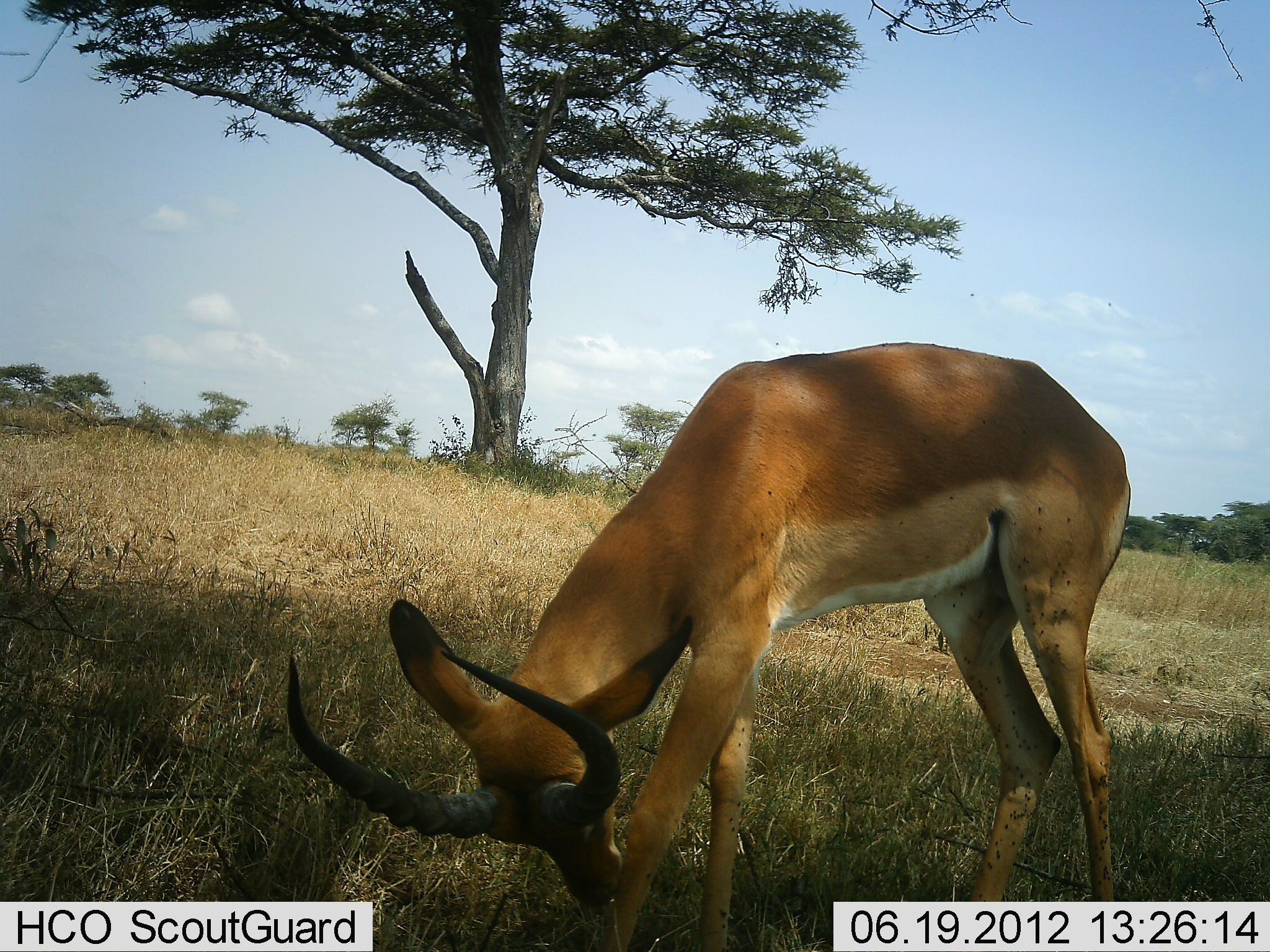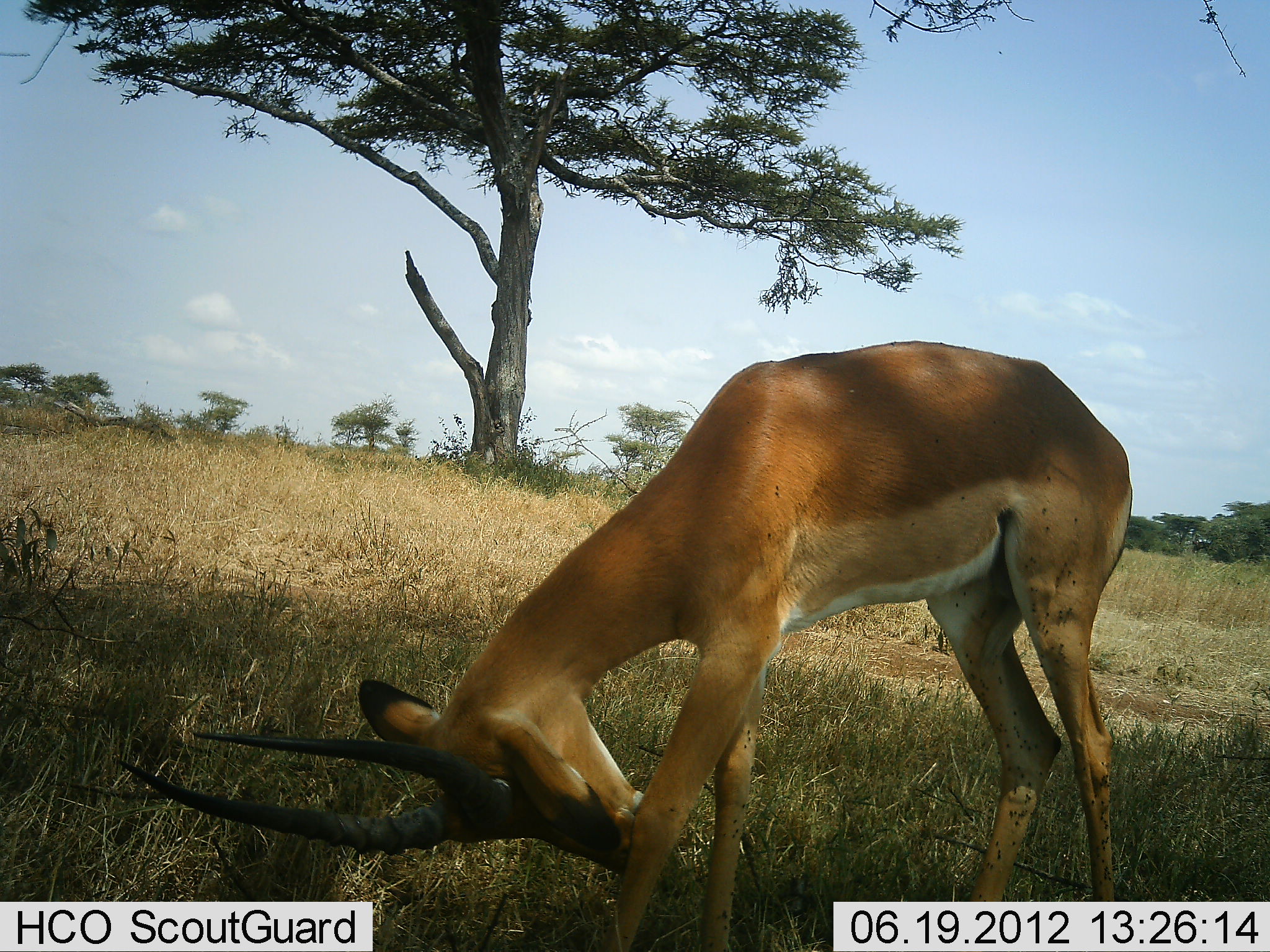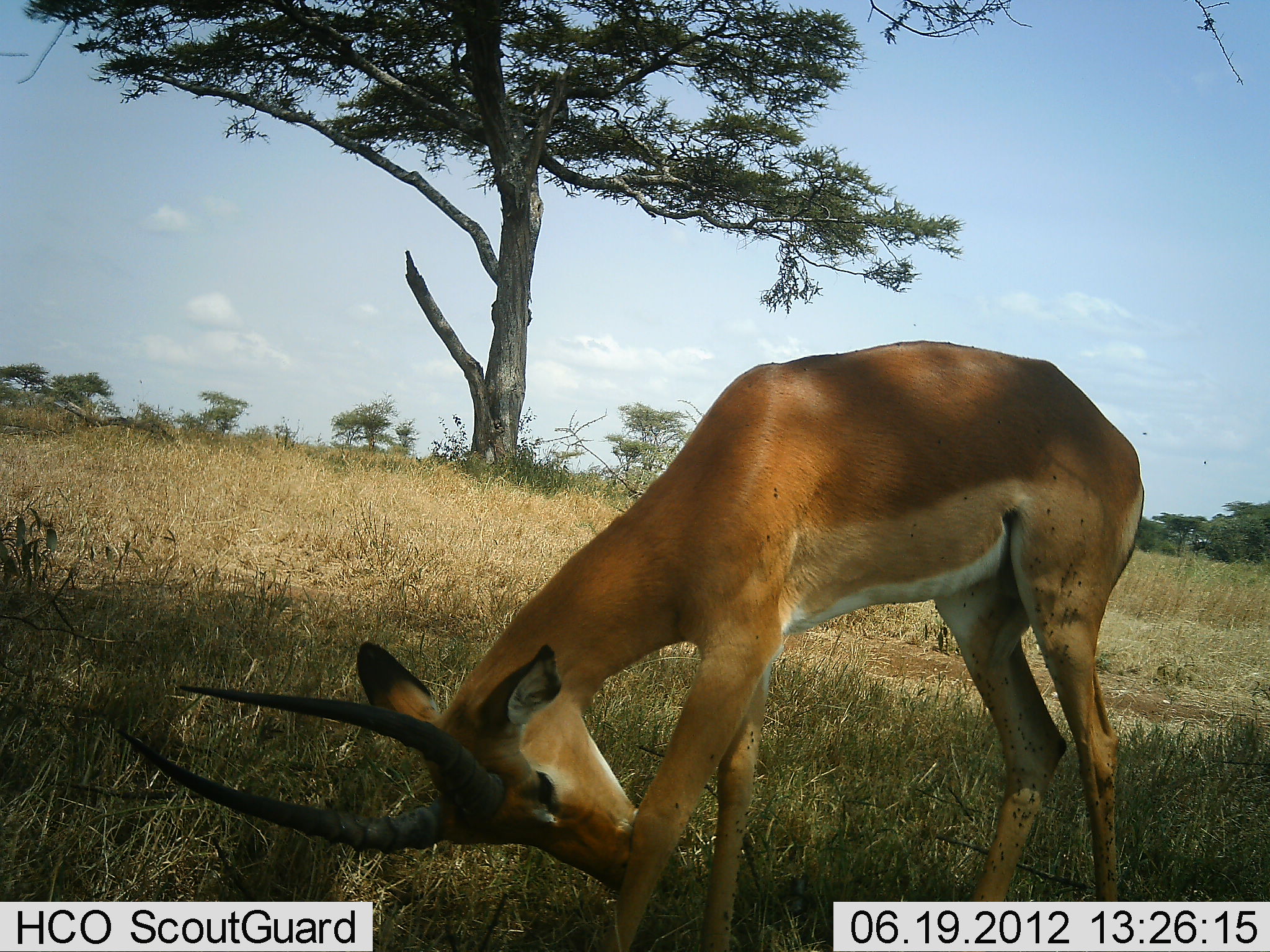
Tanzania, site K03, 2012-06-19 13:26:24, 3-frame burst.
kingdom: Animalia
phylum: Chordata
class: Mammalia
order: Artiodactyla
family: Bovidae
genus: Aepyceros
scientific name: Aepyceros melampus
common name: impala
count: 1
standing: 80%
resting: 10%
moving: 20%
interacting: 0%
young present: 0%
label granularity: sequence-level